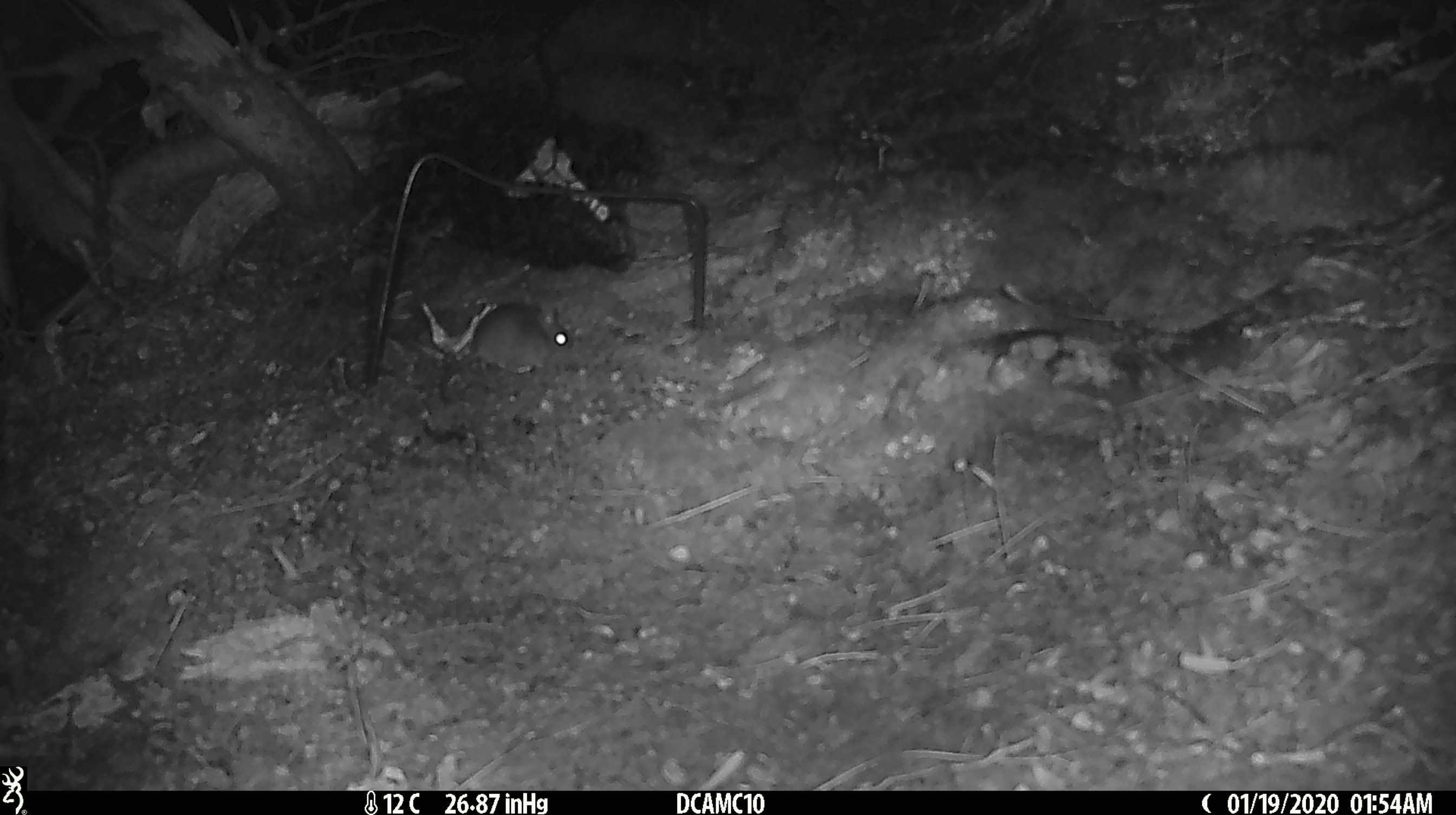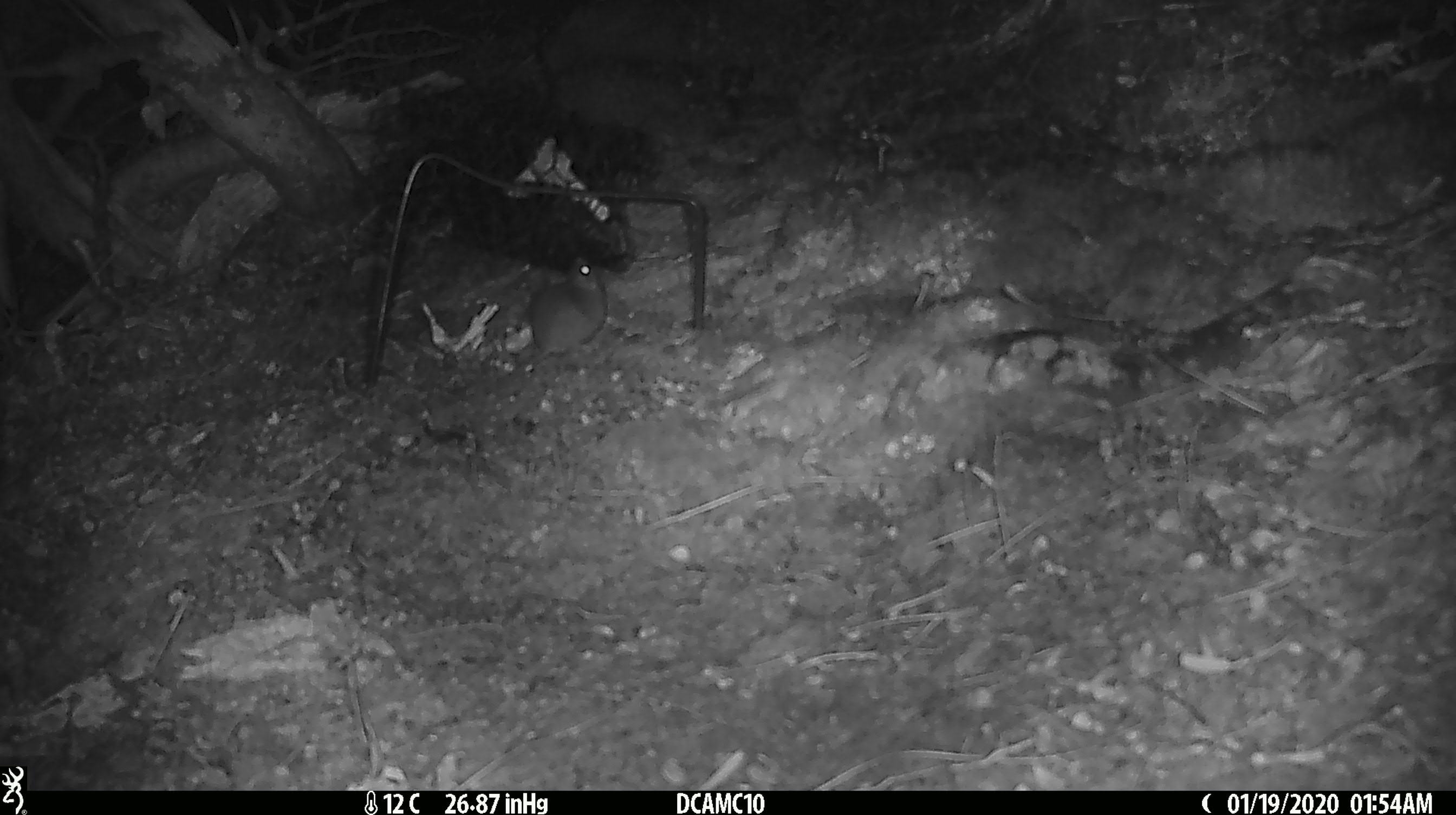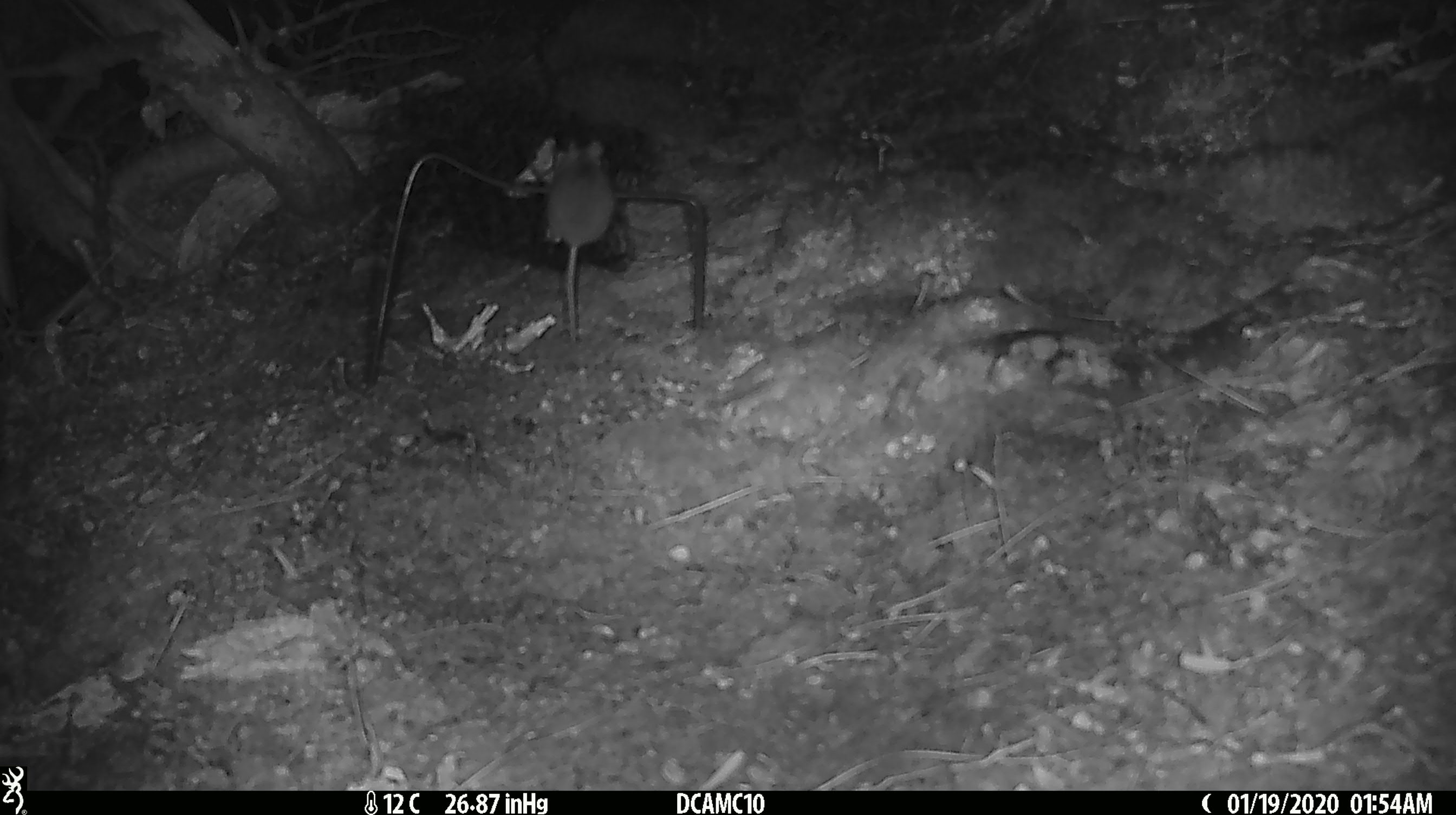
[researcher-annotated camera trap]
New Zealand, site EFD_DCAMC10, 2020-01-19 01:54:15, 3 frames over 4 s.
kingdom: Animalia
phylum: Chordata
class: Mammalia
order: Rodentia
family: Muridae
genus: Mus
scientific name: Mus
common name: mouse